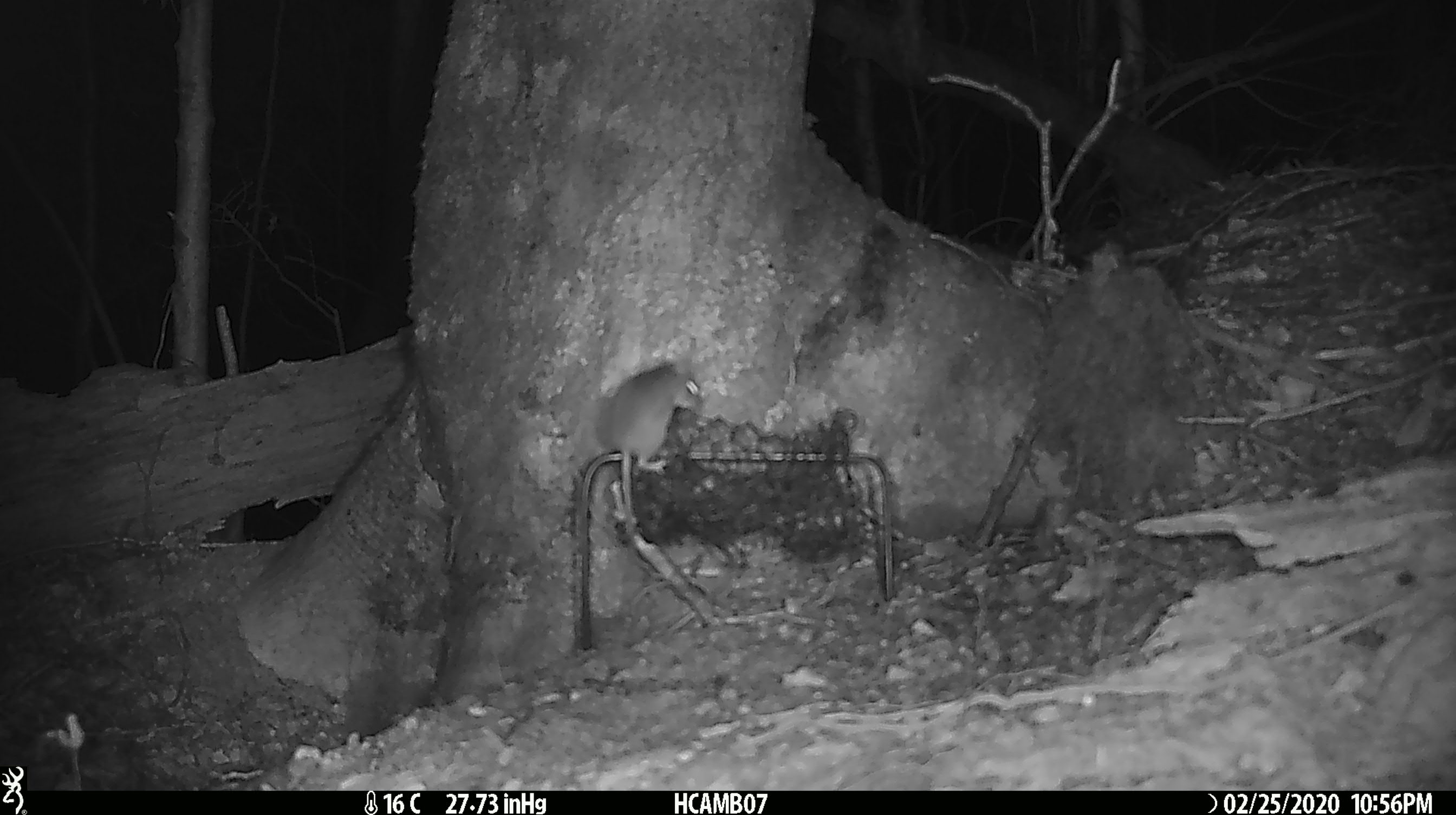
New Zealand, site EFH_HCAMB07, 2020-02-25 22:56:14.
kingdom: Animalia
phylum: Chordata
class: Mammalia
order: Rodentia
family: Muridae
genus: Mus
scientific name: Mus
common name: mouse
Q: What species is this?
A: Mouse (Mus).